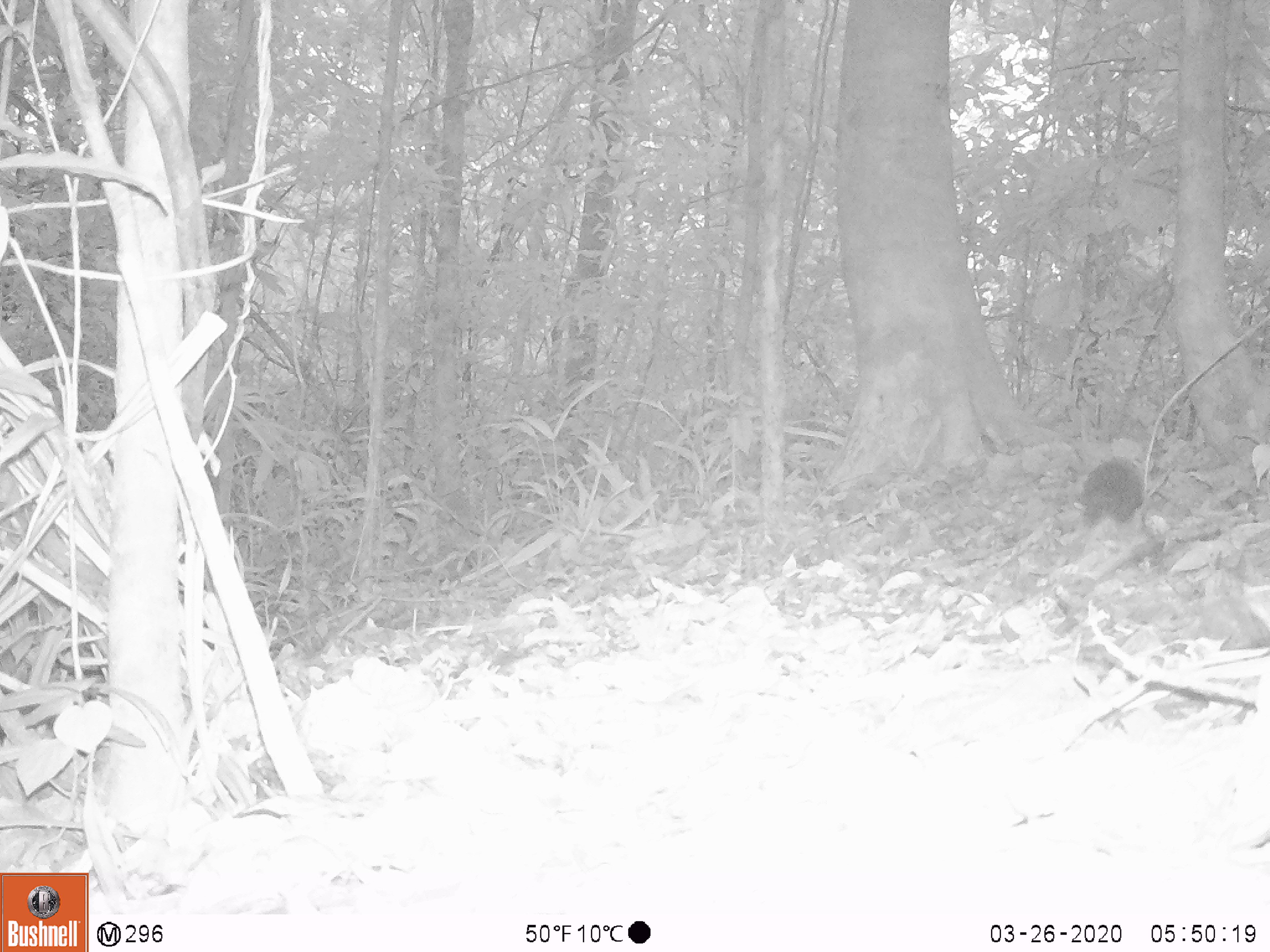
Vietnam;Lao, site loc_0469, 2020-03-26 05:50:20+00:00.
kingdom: Animalia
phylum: Chordata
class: Mammalia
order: Rodentia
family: Sciuridae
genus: Sciurus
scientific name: Sciurus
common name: squirrel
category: unidentified squirrel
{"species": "unidentified squirrel (squirrel) (Sciurus)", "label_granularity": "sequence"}